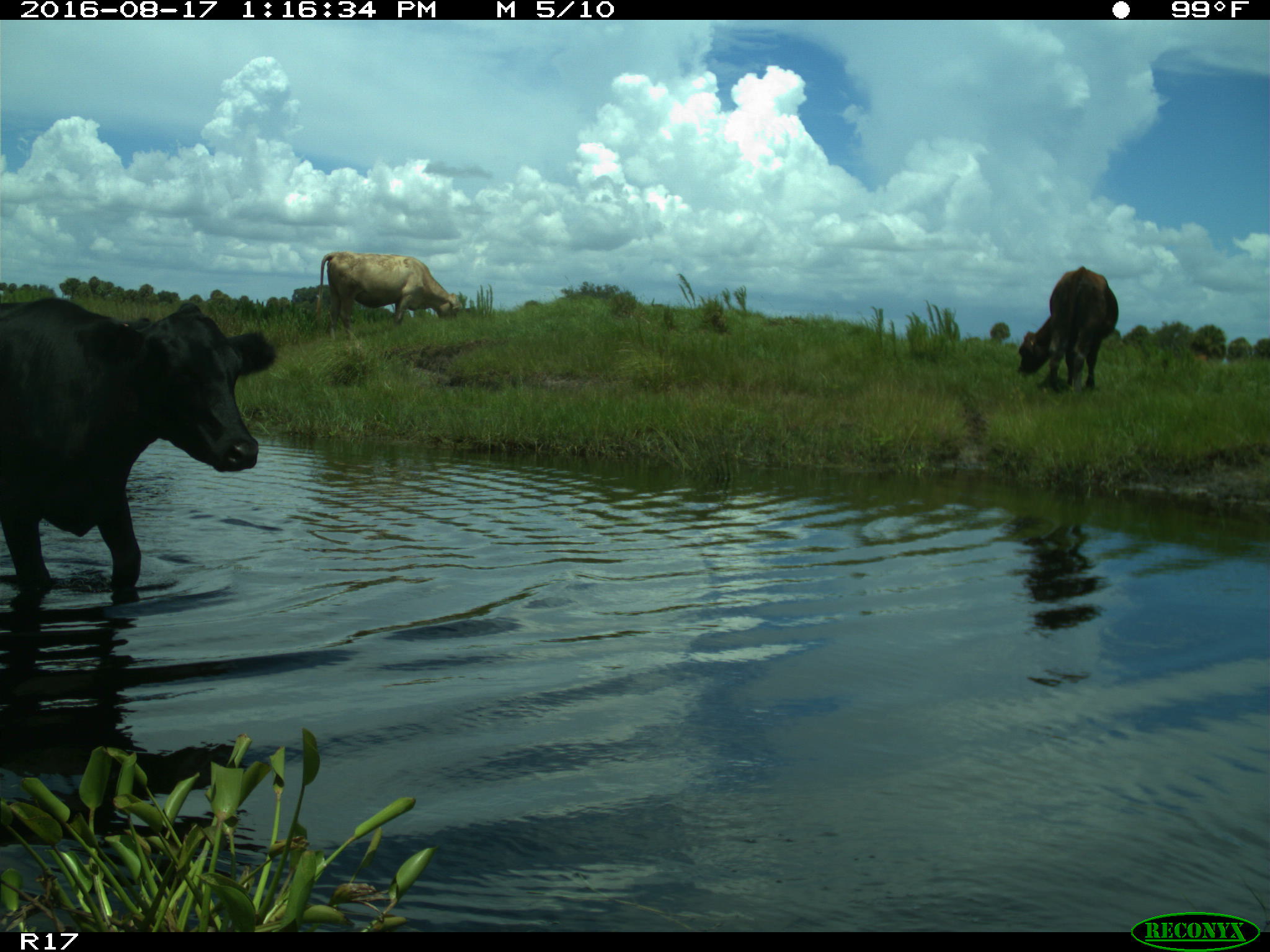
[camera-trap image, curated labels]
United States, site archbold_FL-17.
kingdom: Animalia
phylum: Chordata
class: Mammalia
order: Artiodactyla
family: Bovidae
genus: Bos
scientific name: Bos taurus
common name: domestic cow